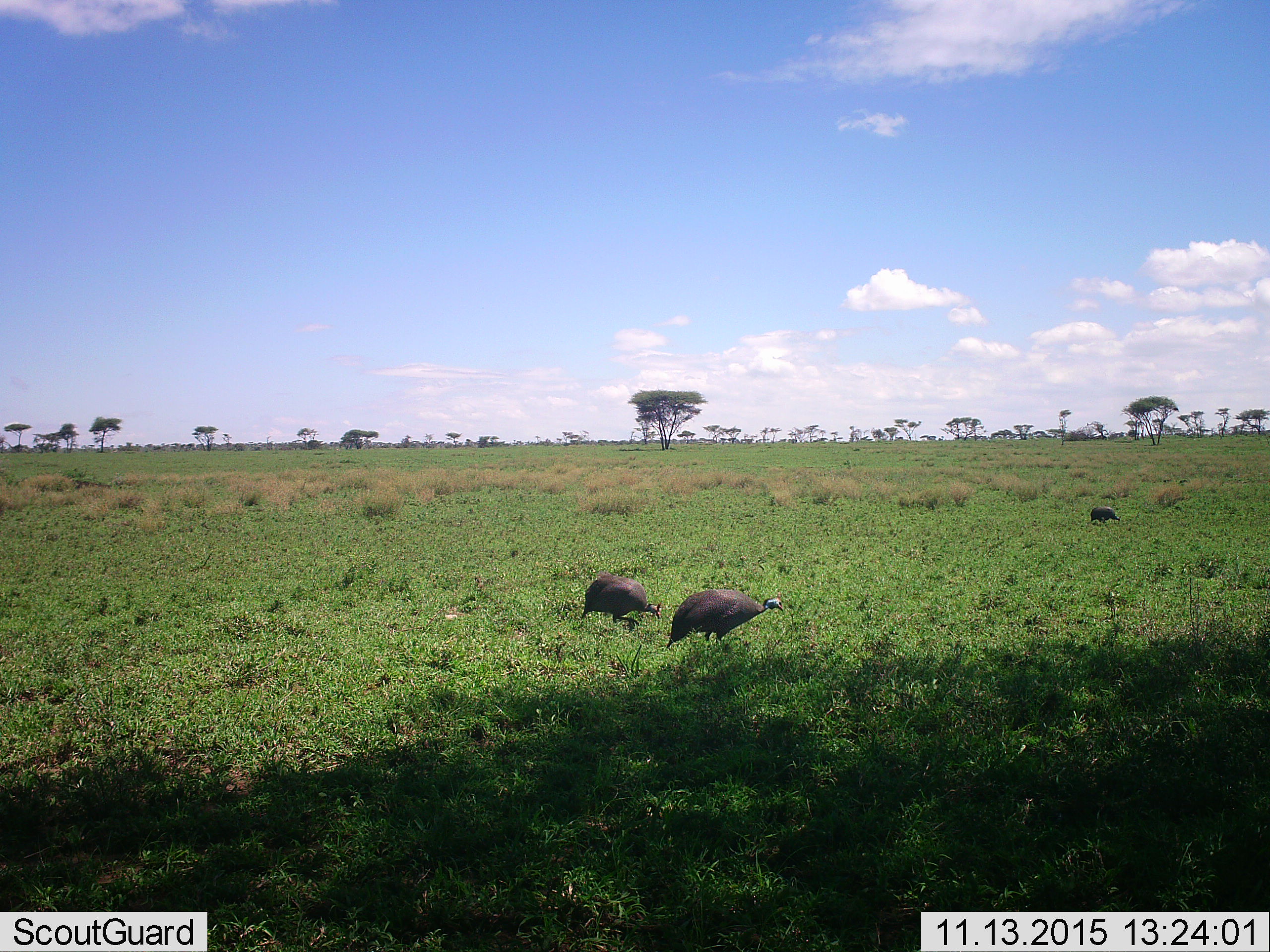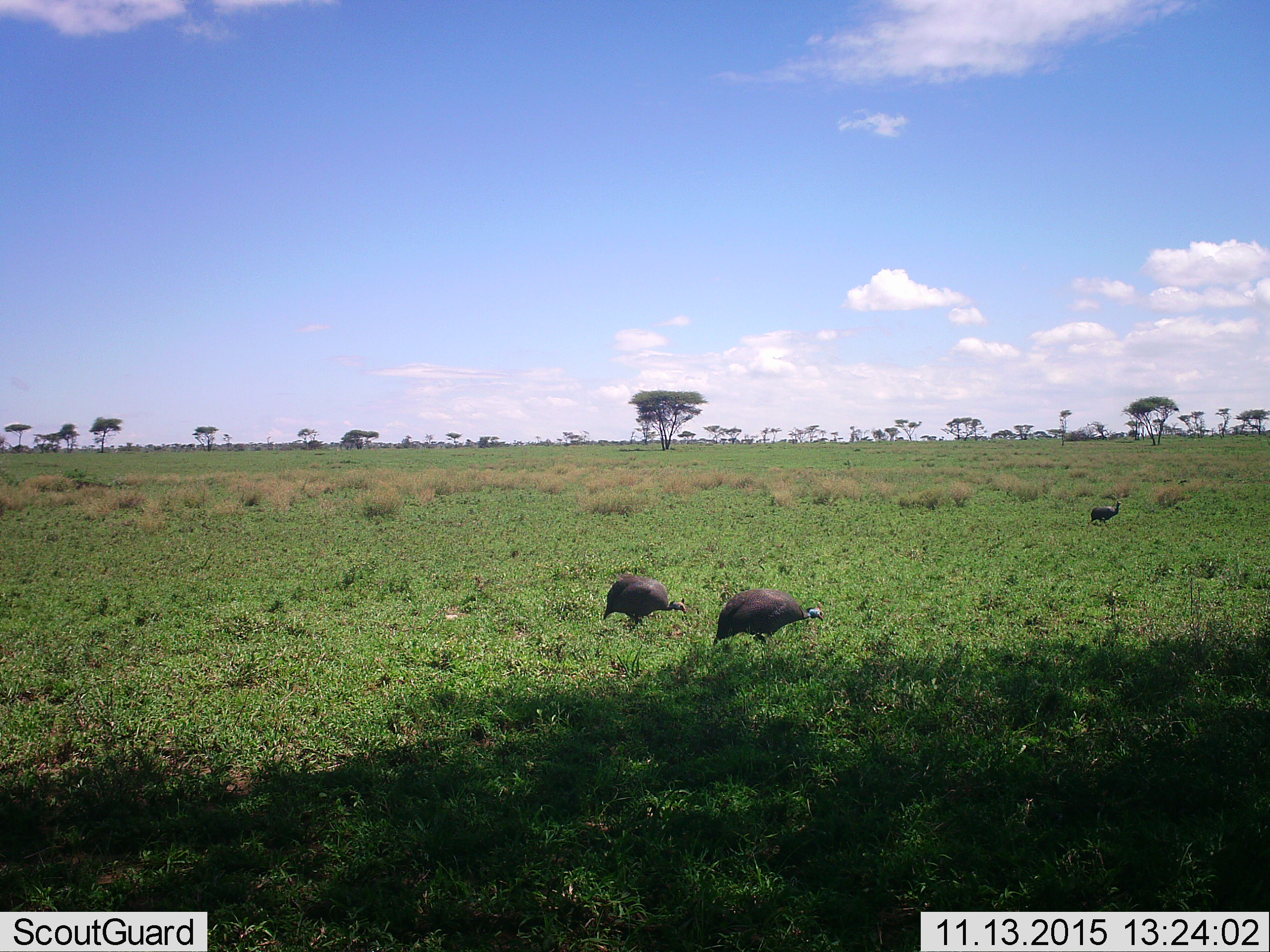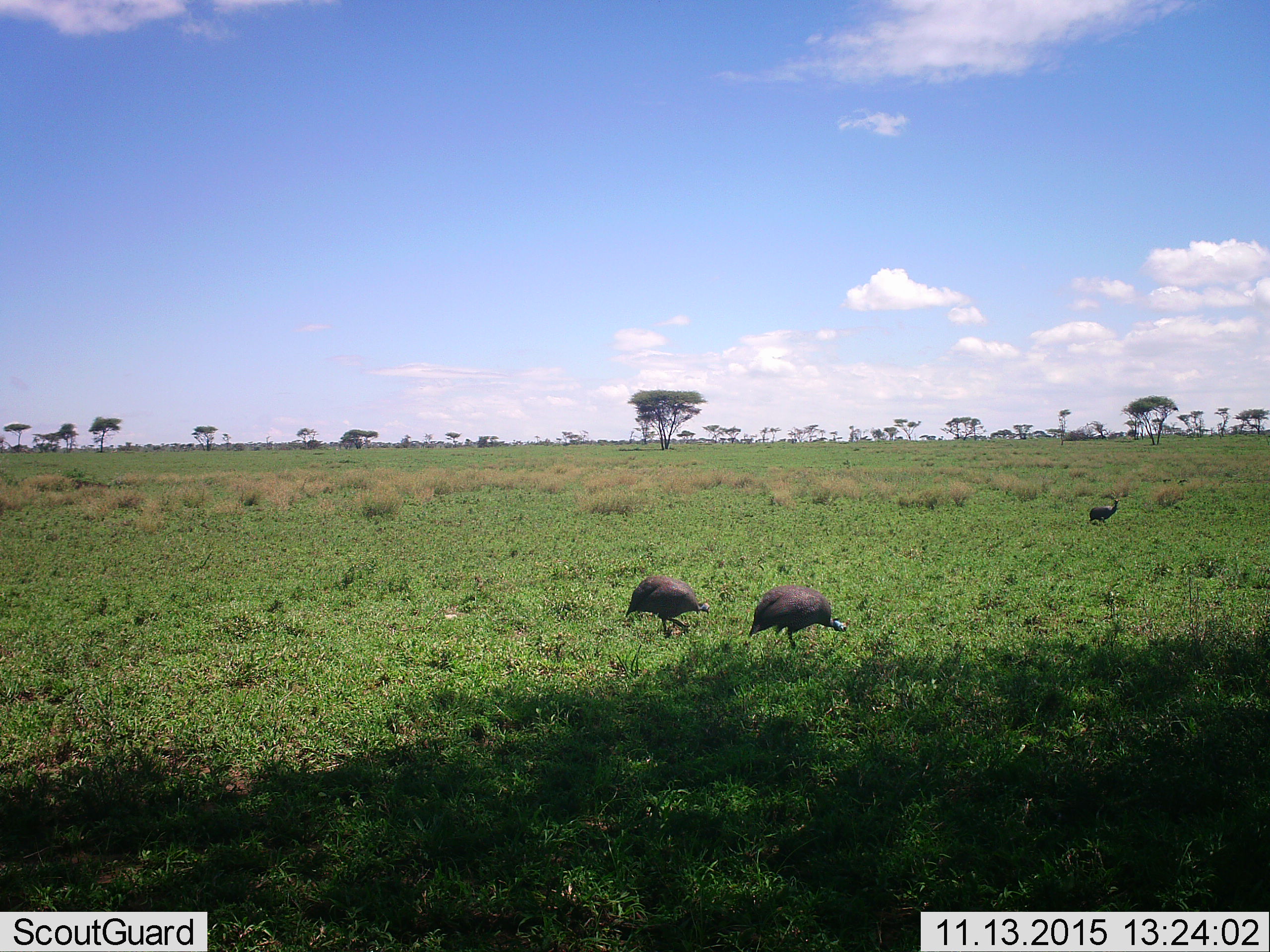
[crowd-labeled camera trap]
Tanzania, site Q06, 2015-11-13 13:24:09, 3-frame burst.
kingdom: Animalia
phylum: Chordata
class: Aves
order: Galliformes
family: Numididae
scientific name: Numididae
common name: guinea fowl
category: guineafowl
Guineafowl (guinea fowl) (Numididae), count 3. Behavior (volunteer vote fractions): standing 20%, resting 0%, moving 80%, interacting 0%. Young present (vote fraction): 0%. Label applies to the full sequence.